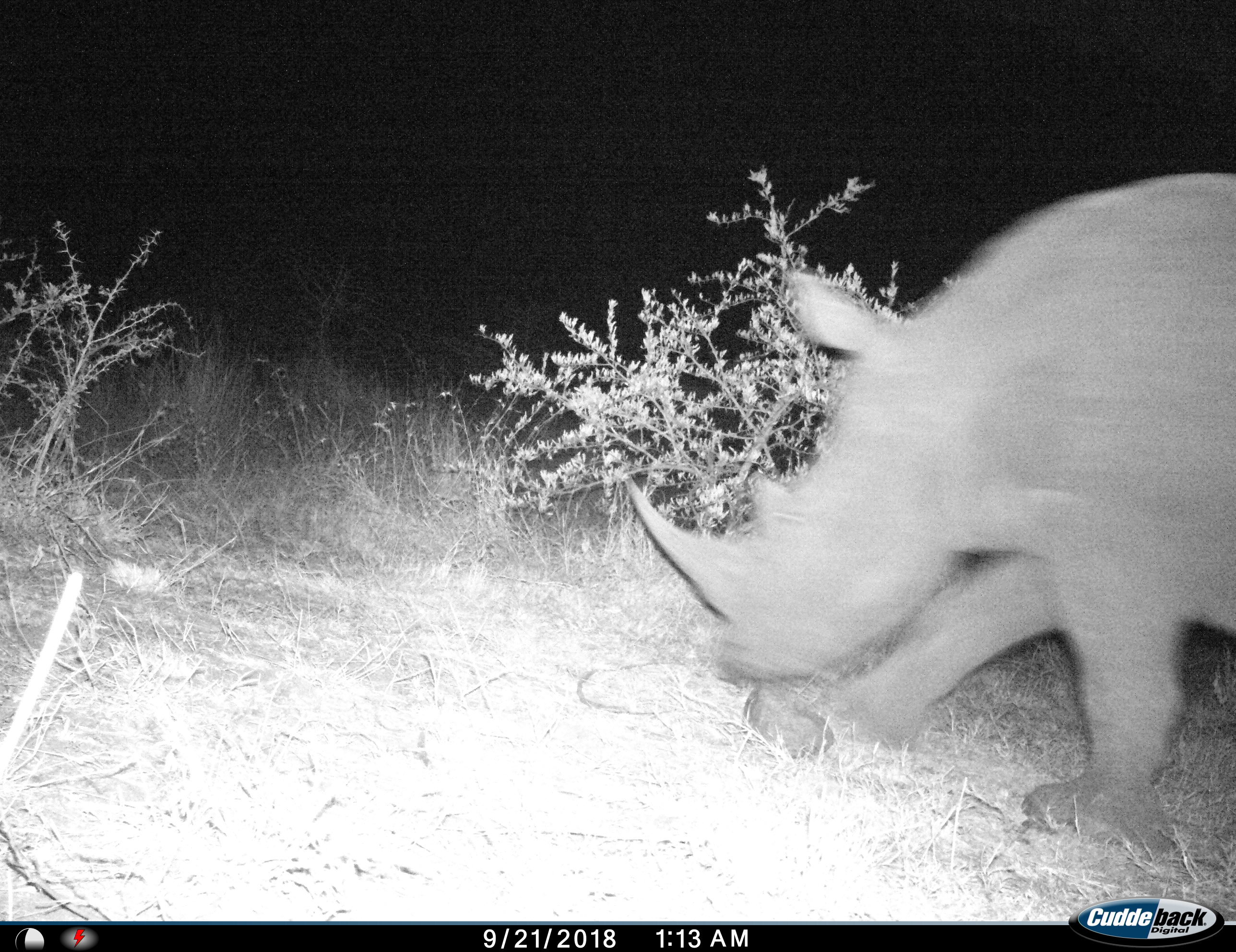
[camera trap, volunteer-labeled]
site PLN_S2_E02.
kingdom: Animalia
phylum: Chordata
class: Mammalia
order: Perissodactyla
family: Rhinocerotidae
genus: Ceratotherium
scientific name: Ceratotherium simum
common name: white rhinoceros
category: rhinoceroswhite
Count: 1.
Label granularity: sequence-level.